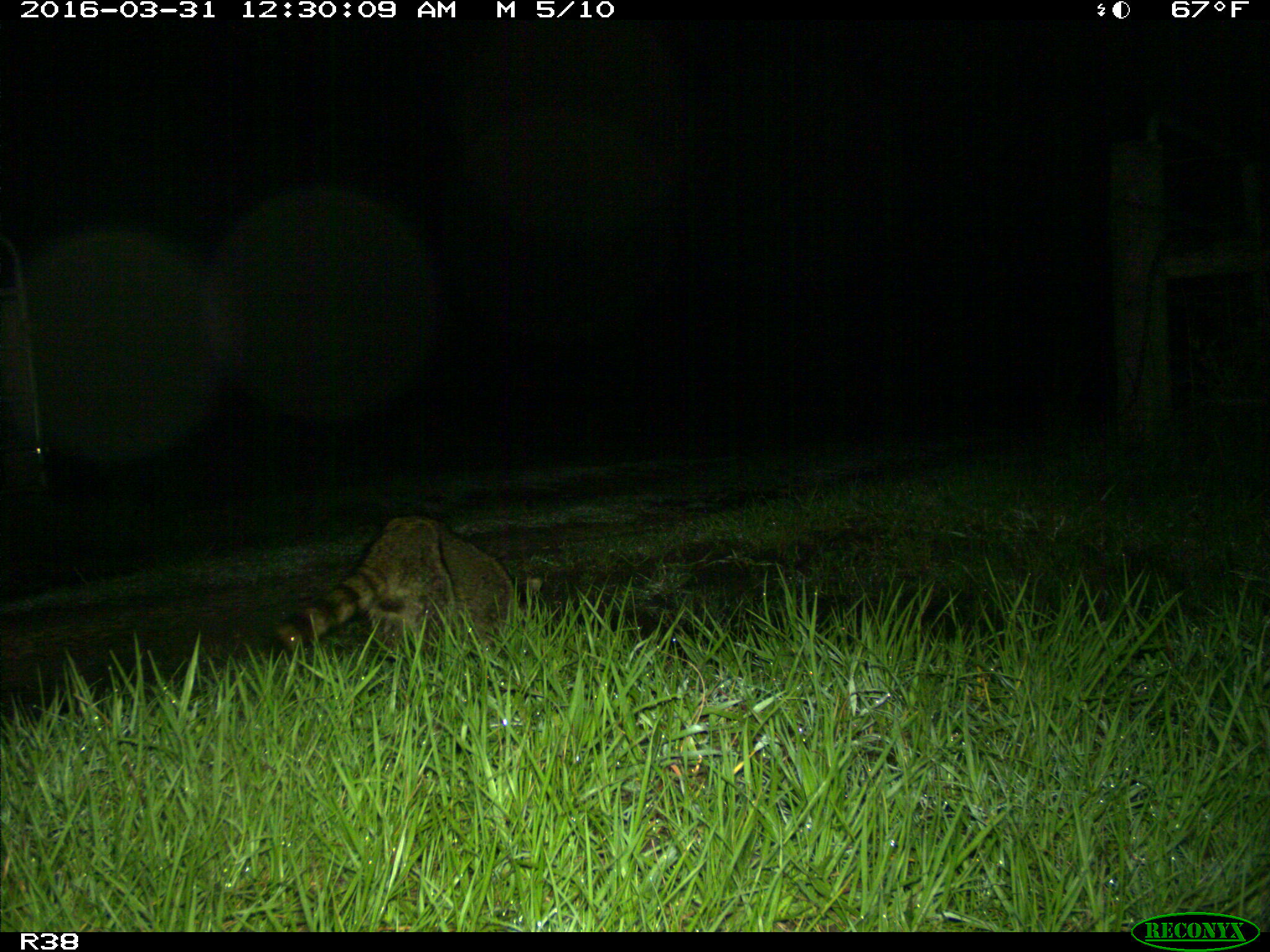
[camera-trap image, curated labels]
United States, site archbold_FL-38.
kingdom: Animalia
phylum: Chordata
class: Mammalia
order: Carnivora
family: Procyonidae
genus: Procyon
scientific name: Procyon lotor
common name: common raccoon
Procyon lotor (common raccoon).